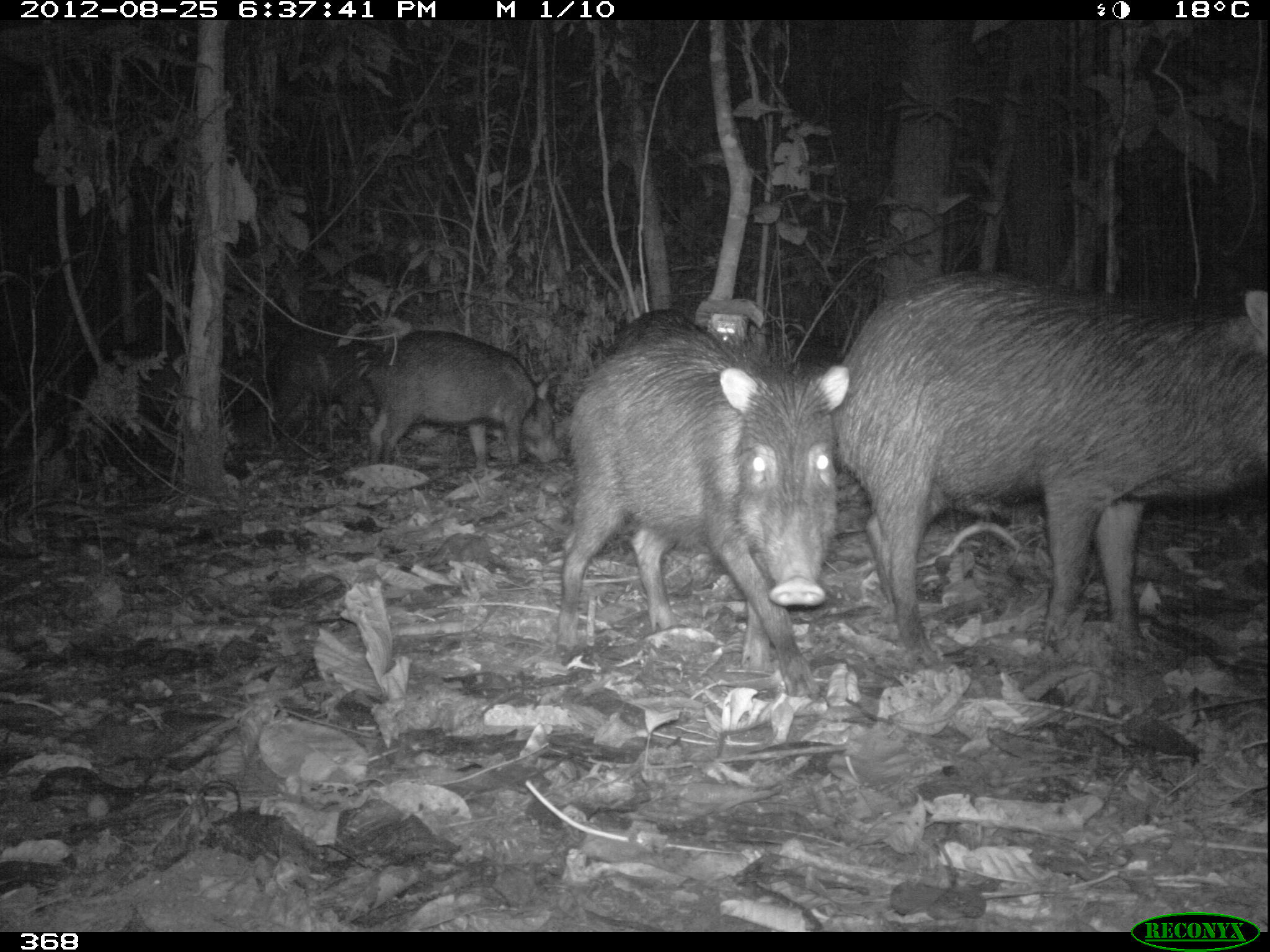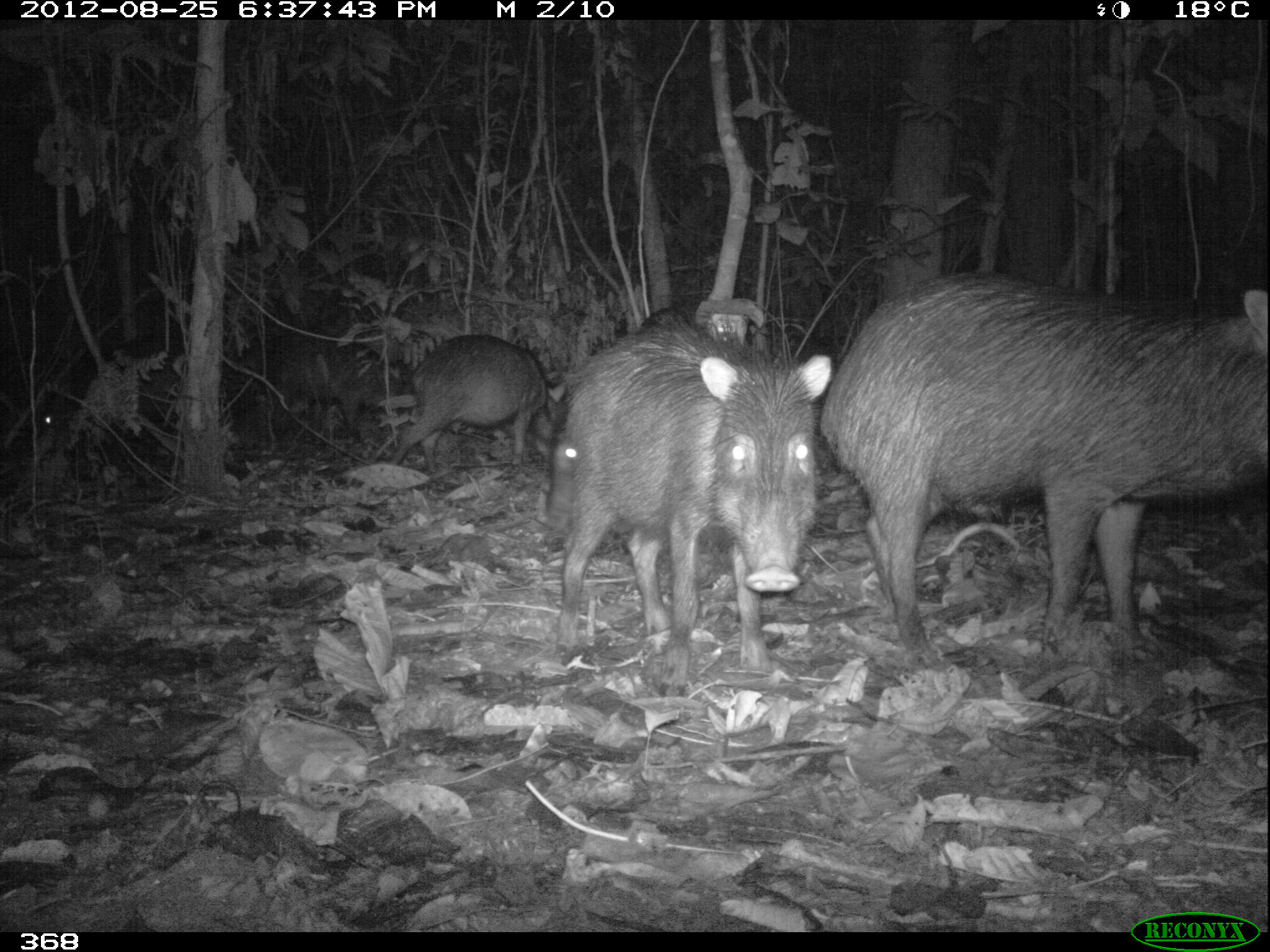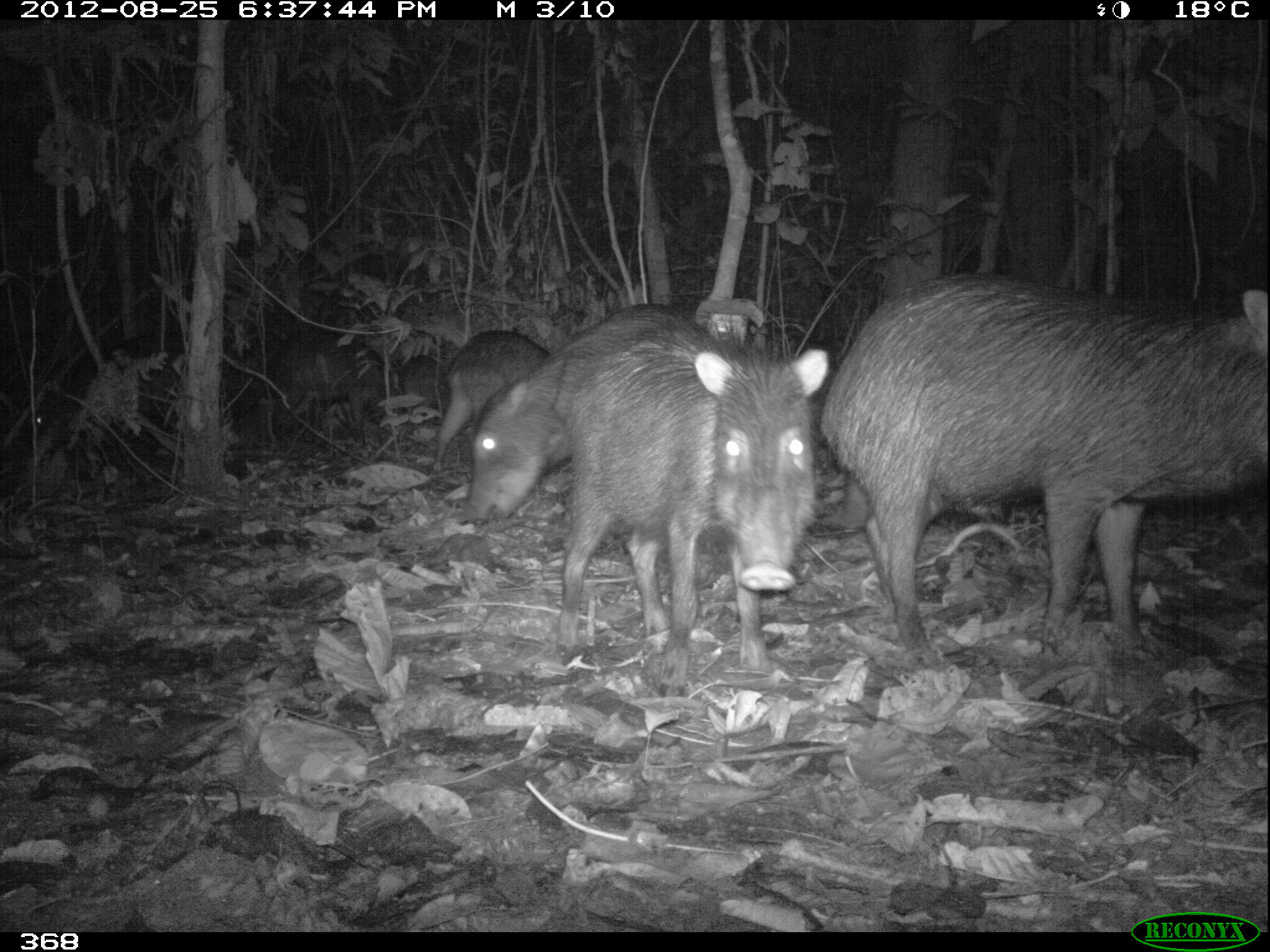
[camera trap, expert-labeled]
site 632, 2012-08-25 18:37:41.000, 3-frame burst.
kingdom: Animalia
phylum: Chordata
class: Mammalia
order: Artiodactyla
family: Tayassuidae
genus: Tayassu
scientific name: Tayassu pecari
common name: white-lipped peccary